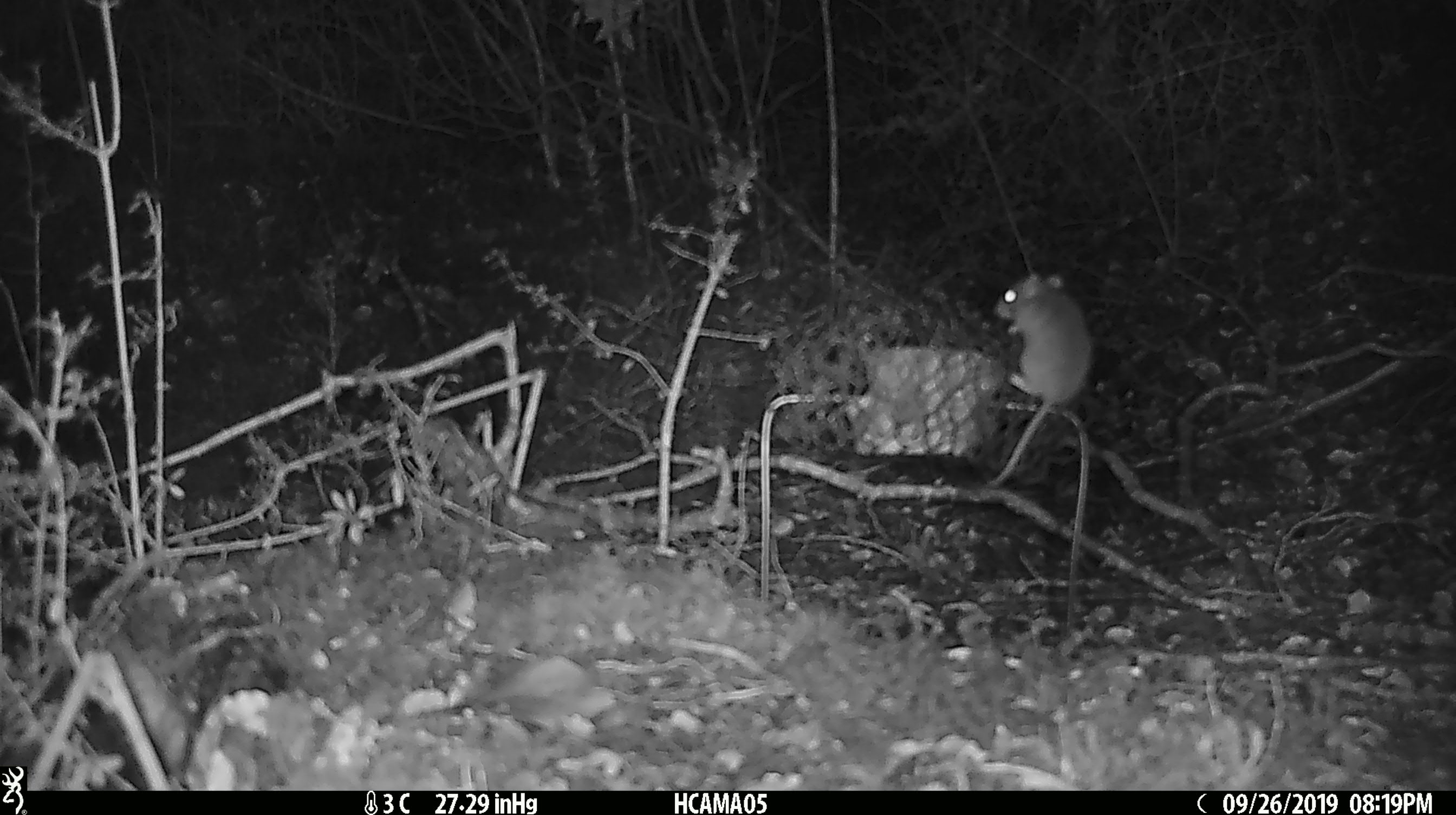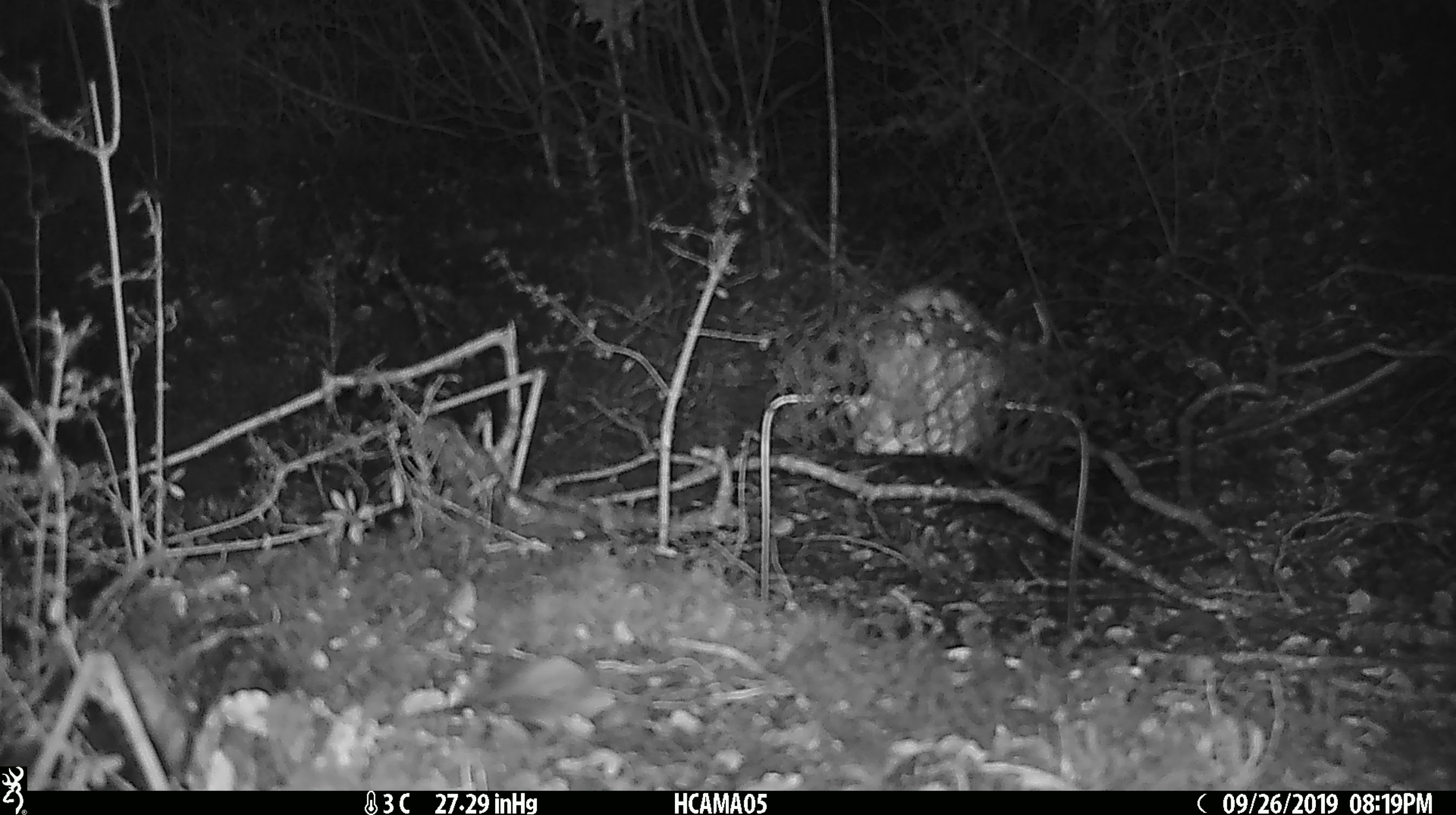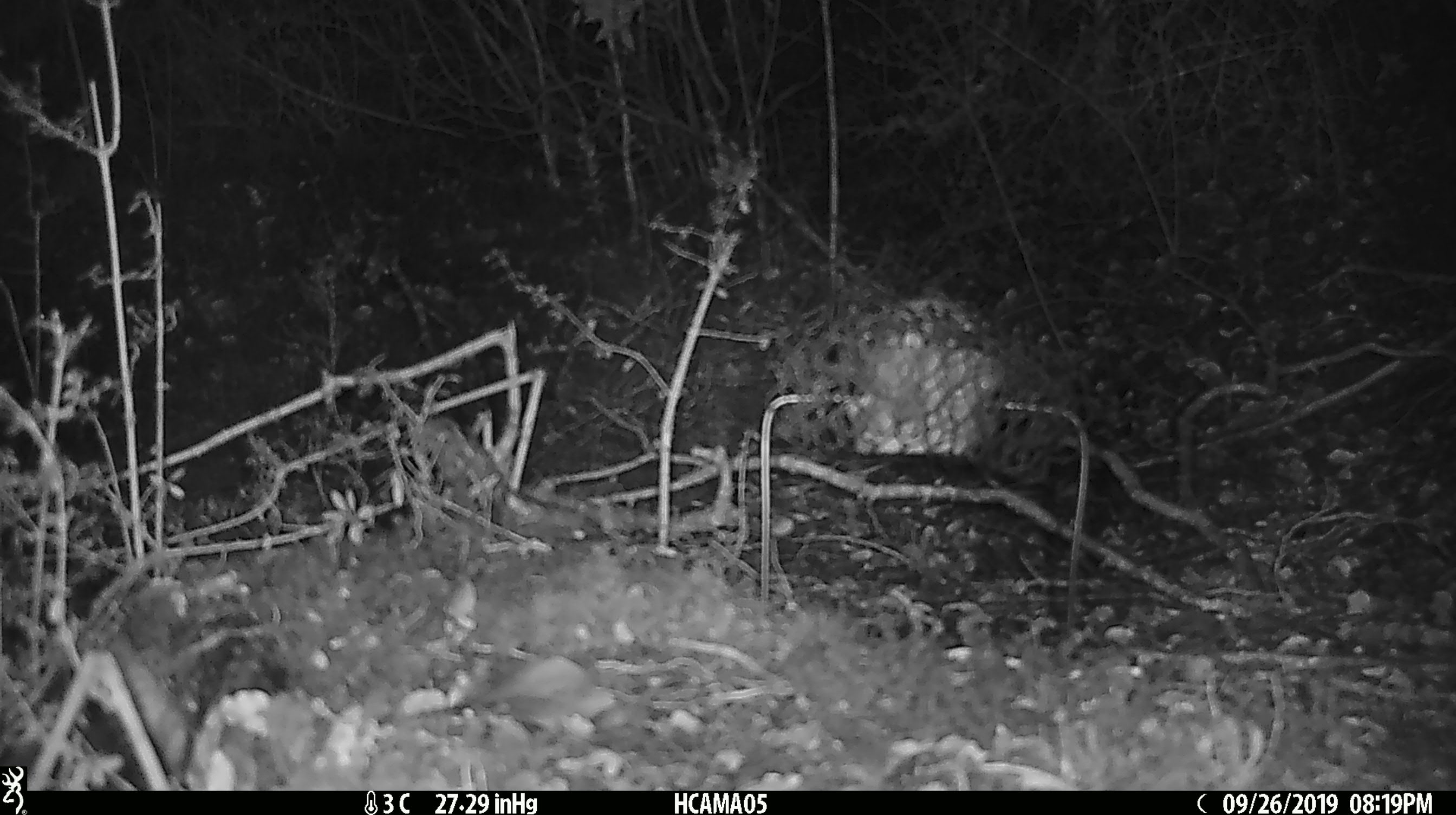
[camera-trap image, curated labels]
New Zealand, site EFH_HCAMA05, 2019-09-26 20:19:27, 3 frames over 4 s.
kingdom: Animalia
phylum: Chordata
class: Mammalia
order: Rodentia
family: Muridae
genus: Mus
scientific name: Mus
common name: mouse